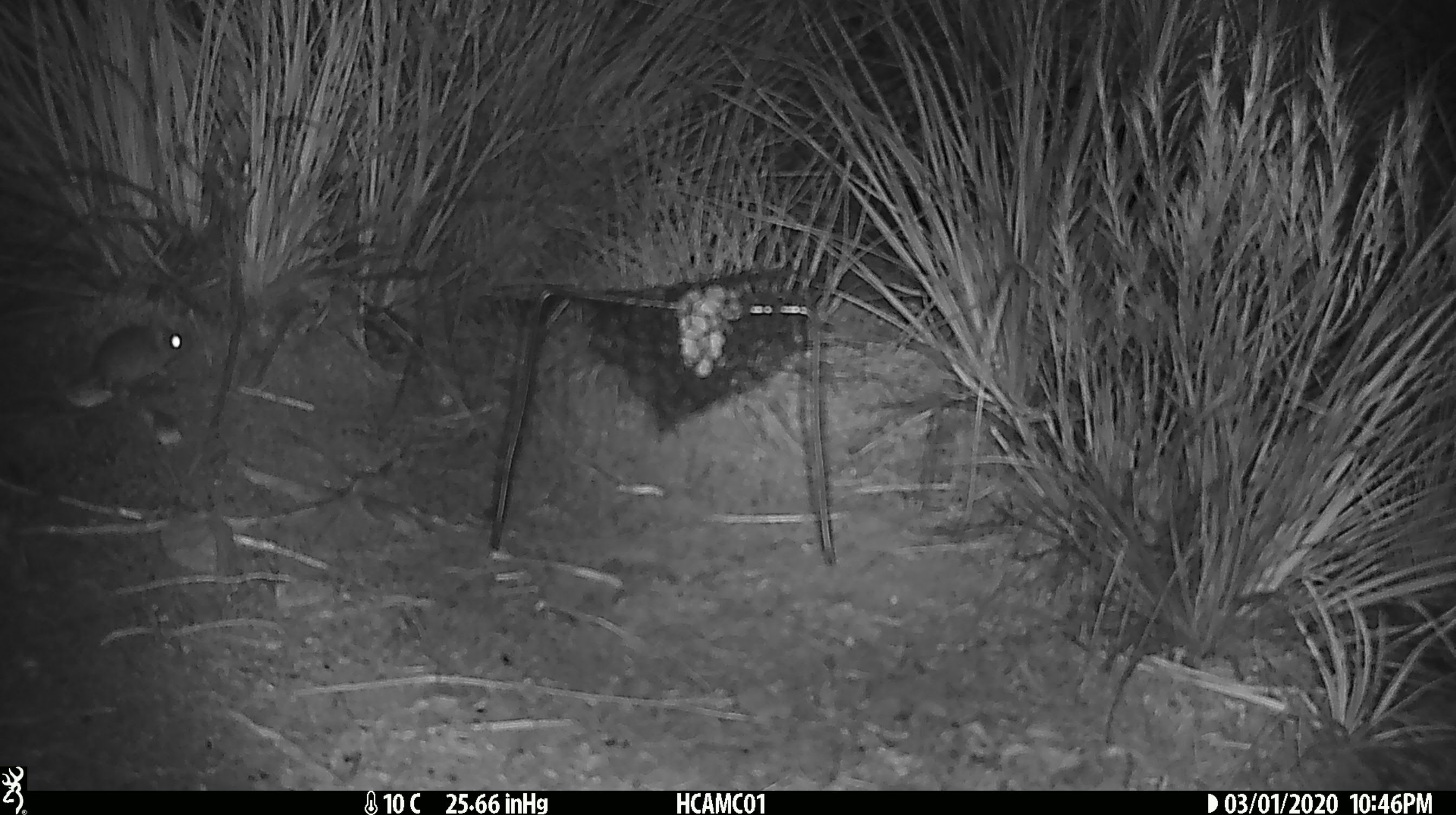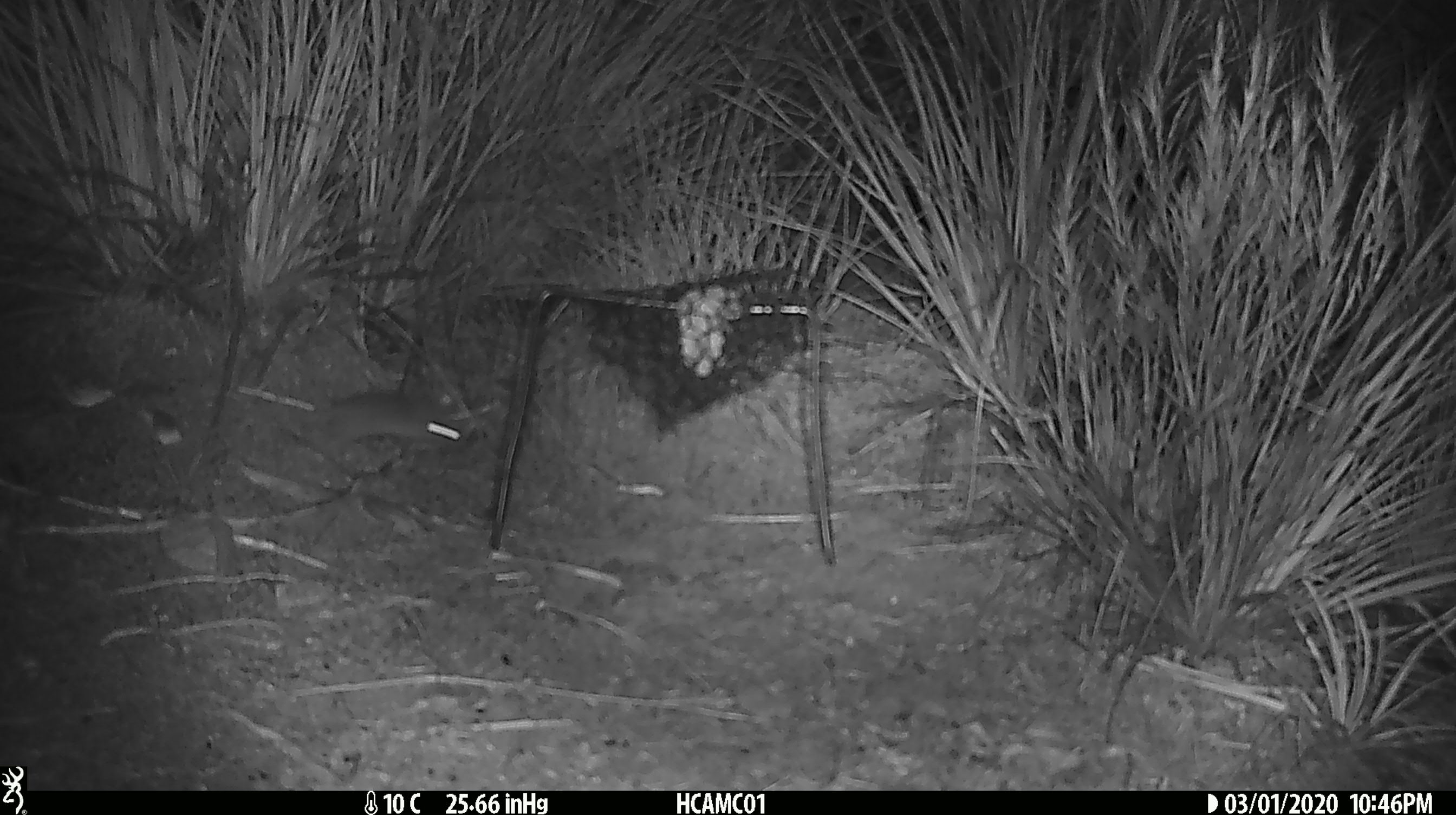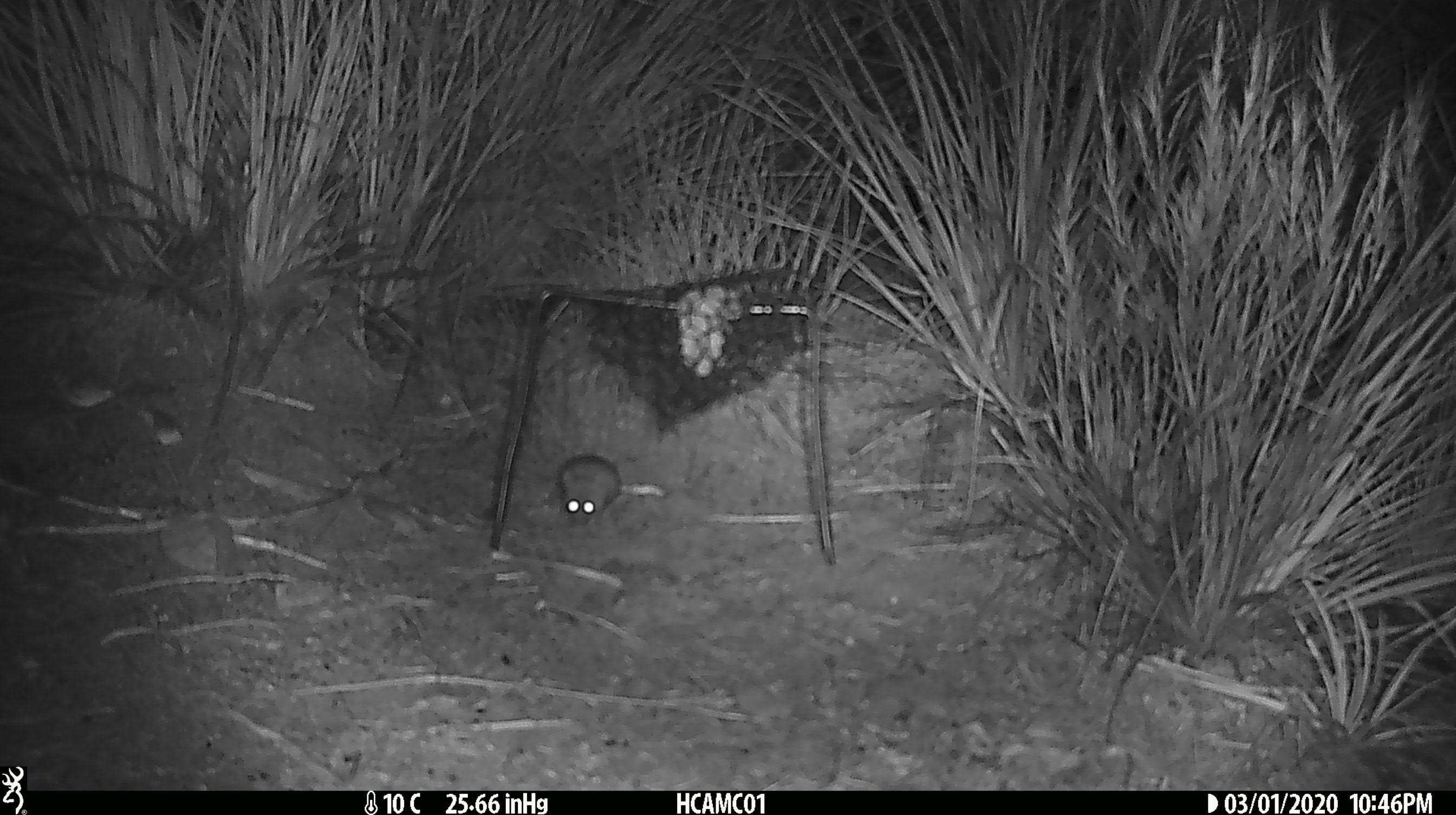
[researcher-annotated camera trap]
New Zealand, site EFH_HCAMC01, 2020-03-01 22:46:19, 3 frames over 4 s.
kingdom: Animalia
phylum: Chordata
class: Mammalia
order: Rodentia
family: Muridae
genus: Mus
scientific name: Mus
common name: mouse